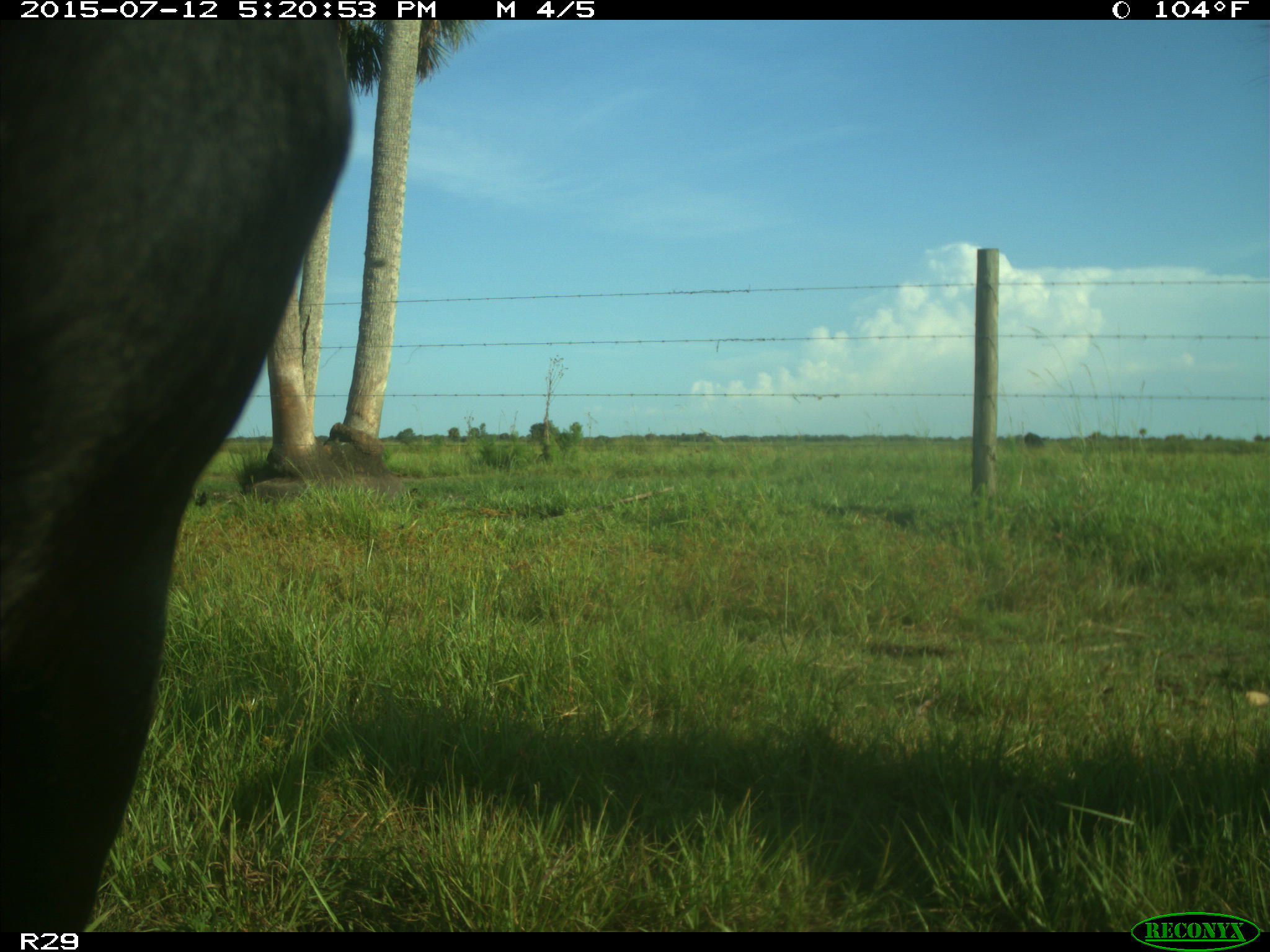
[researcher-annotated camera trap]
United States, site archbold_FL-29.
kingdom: Animalia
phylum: Chordata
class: Mammalia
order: Artiodactyla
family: Bovidae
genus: Bos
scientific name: Bos taurus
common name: domestic cow